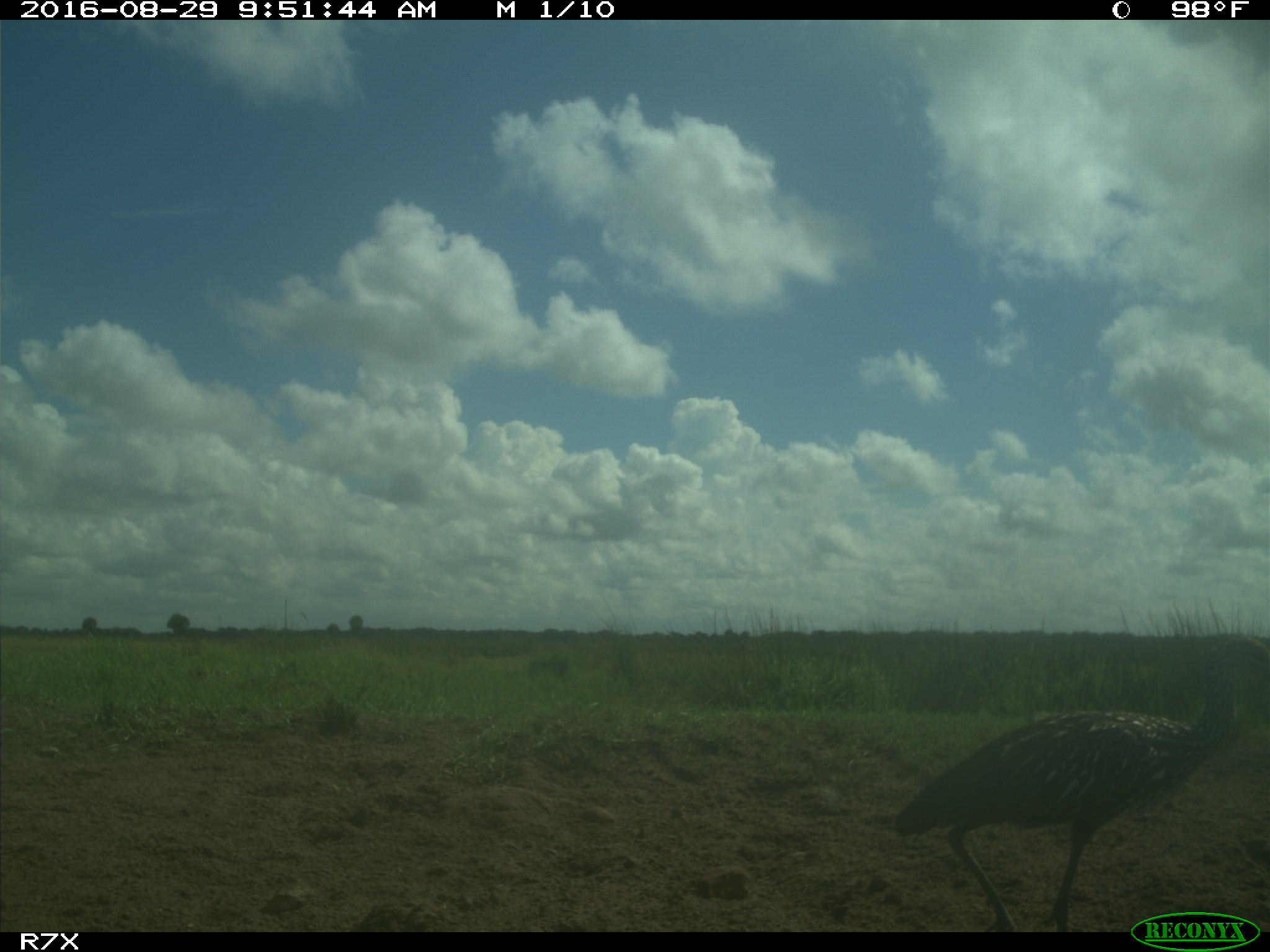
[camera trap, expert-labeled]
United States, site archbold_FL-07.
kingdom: Animalia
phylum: Chordata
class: Aves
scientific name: Aves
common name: birds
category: unidentified bird